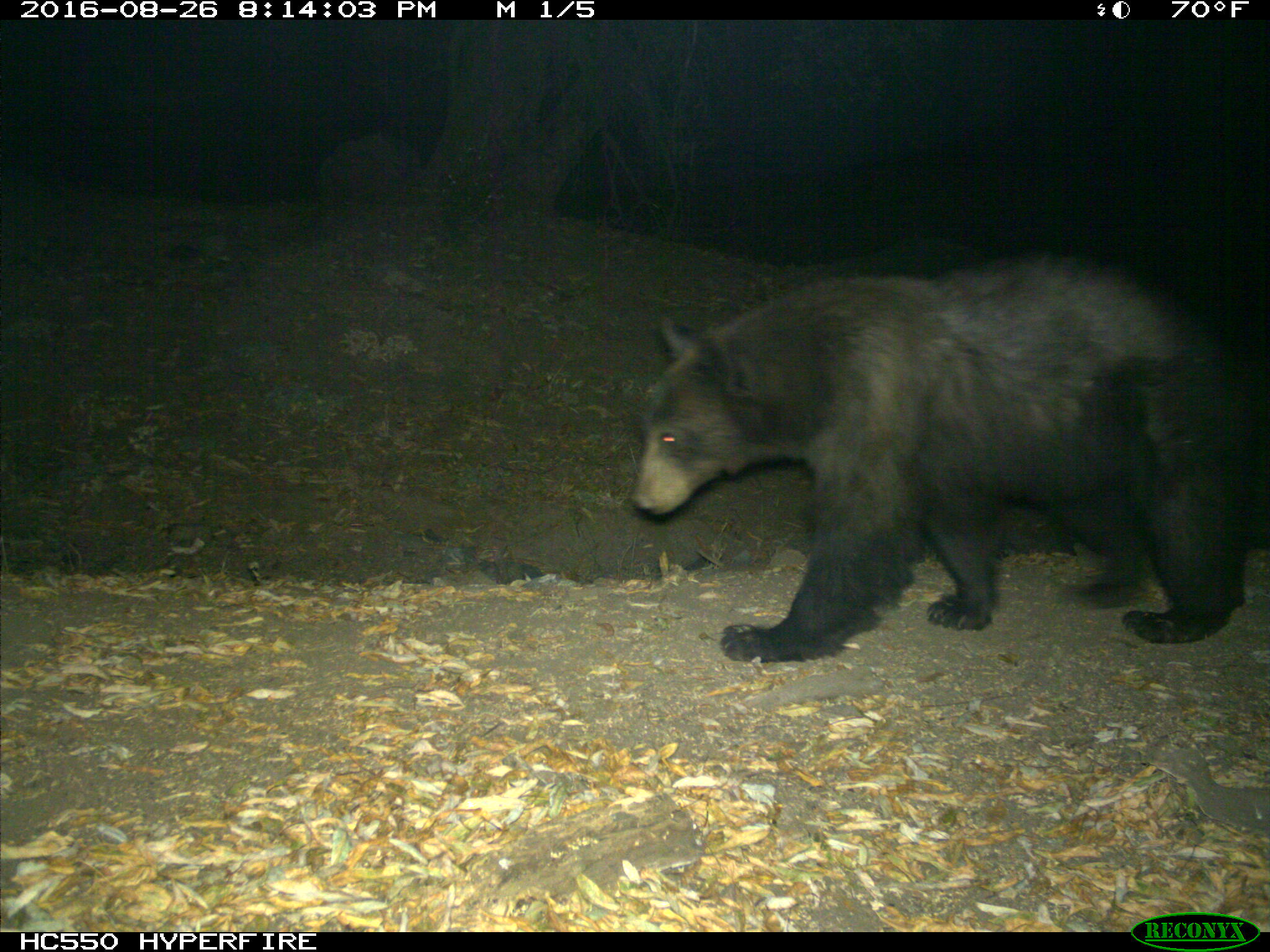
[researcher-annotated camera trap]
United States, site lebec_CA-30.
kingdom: Animalia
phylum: Chordata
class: Mammalia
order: Carnivora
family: Ursidae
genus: Ursus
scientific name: Ursus americanus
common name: american black bear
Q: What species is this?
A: Ursus americanus (american black bear).